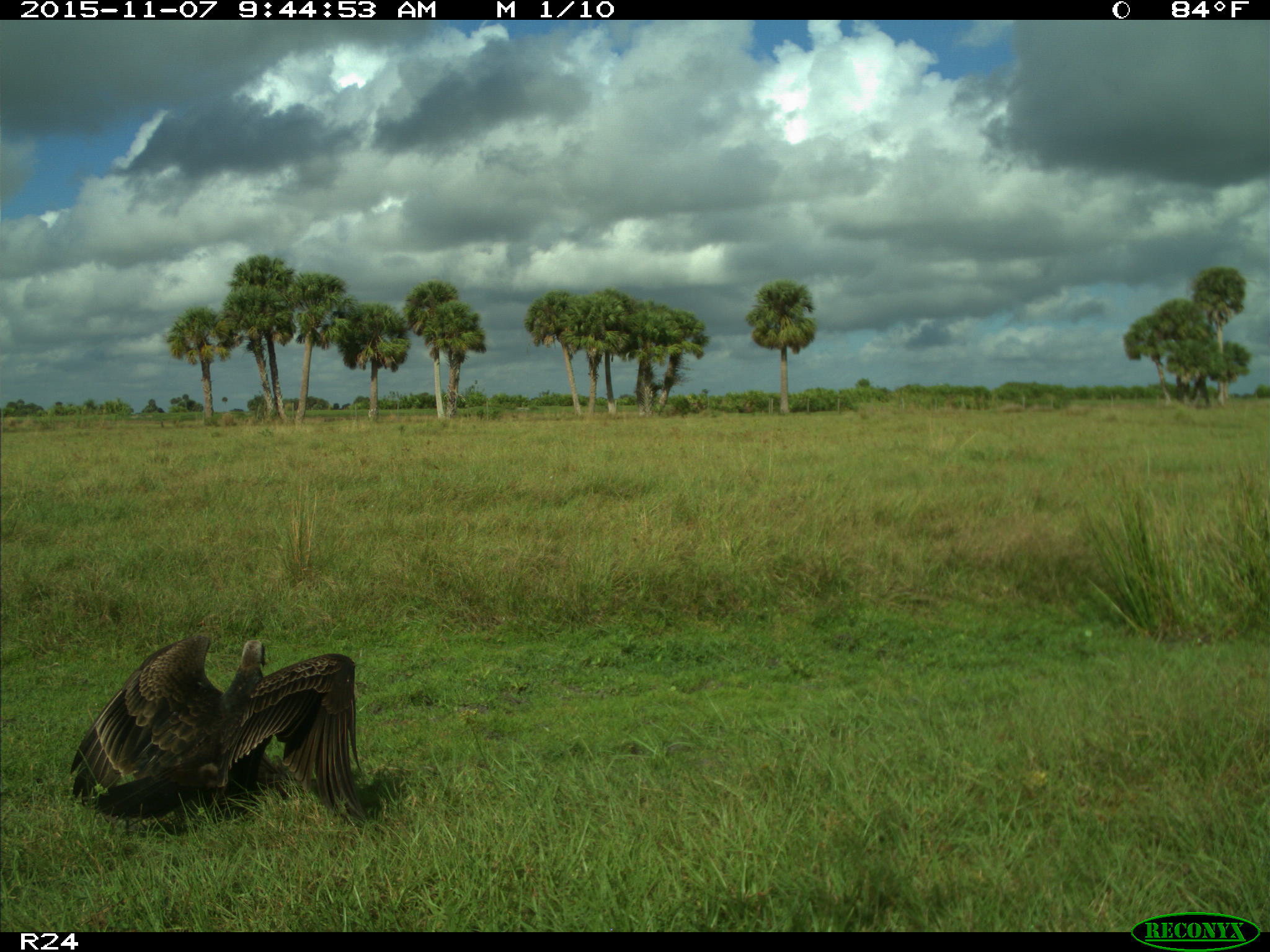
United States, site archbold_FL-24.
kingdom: Animalia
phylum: Chordata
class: Aves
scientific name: Aves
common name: birds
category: unidentified bird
Unidentified bird (birds) (Aves).